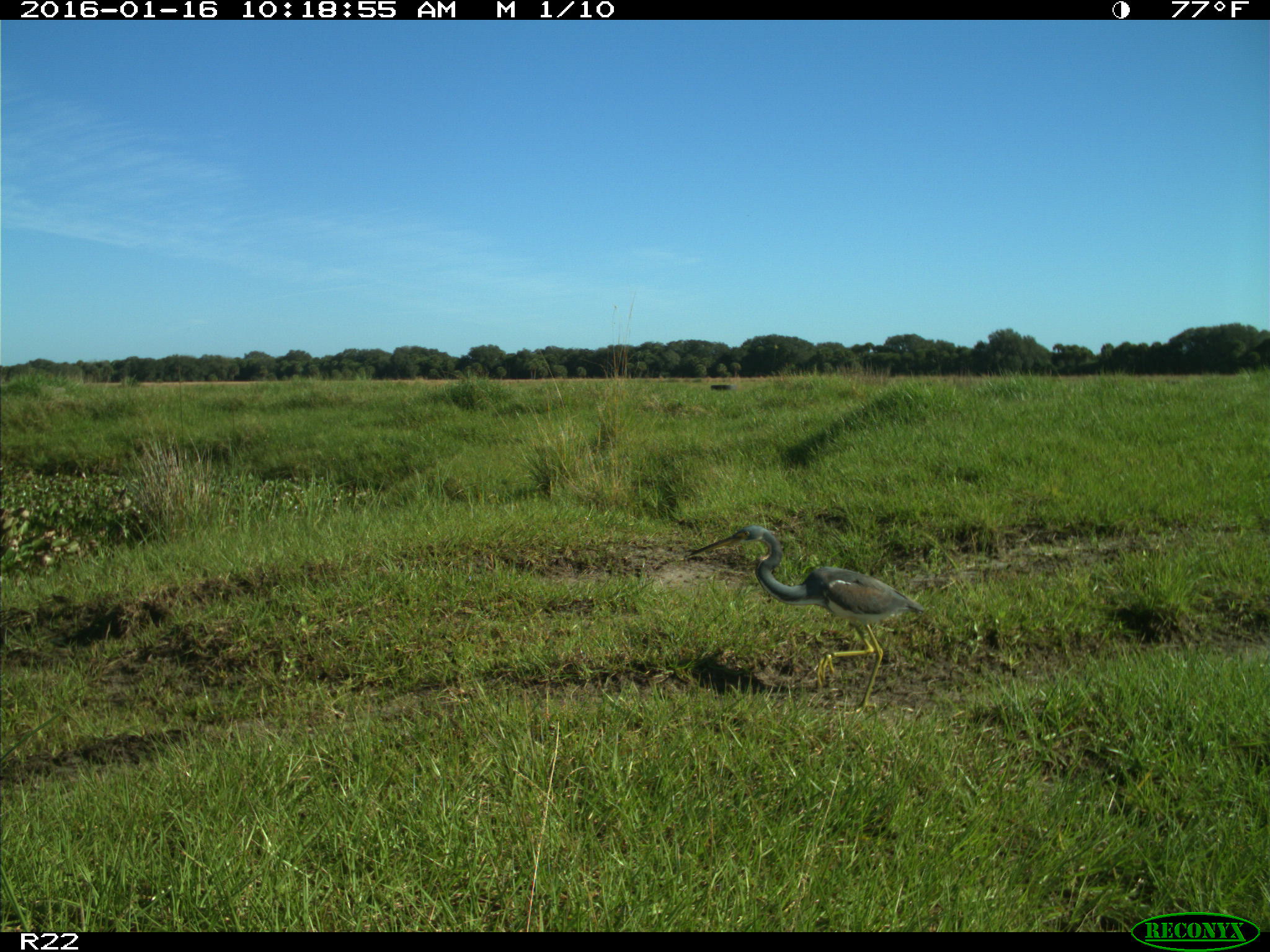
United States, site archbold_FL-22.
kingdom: Animalia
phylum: Chordata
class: Aves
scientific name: Aves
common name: birds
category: unidentified bird